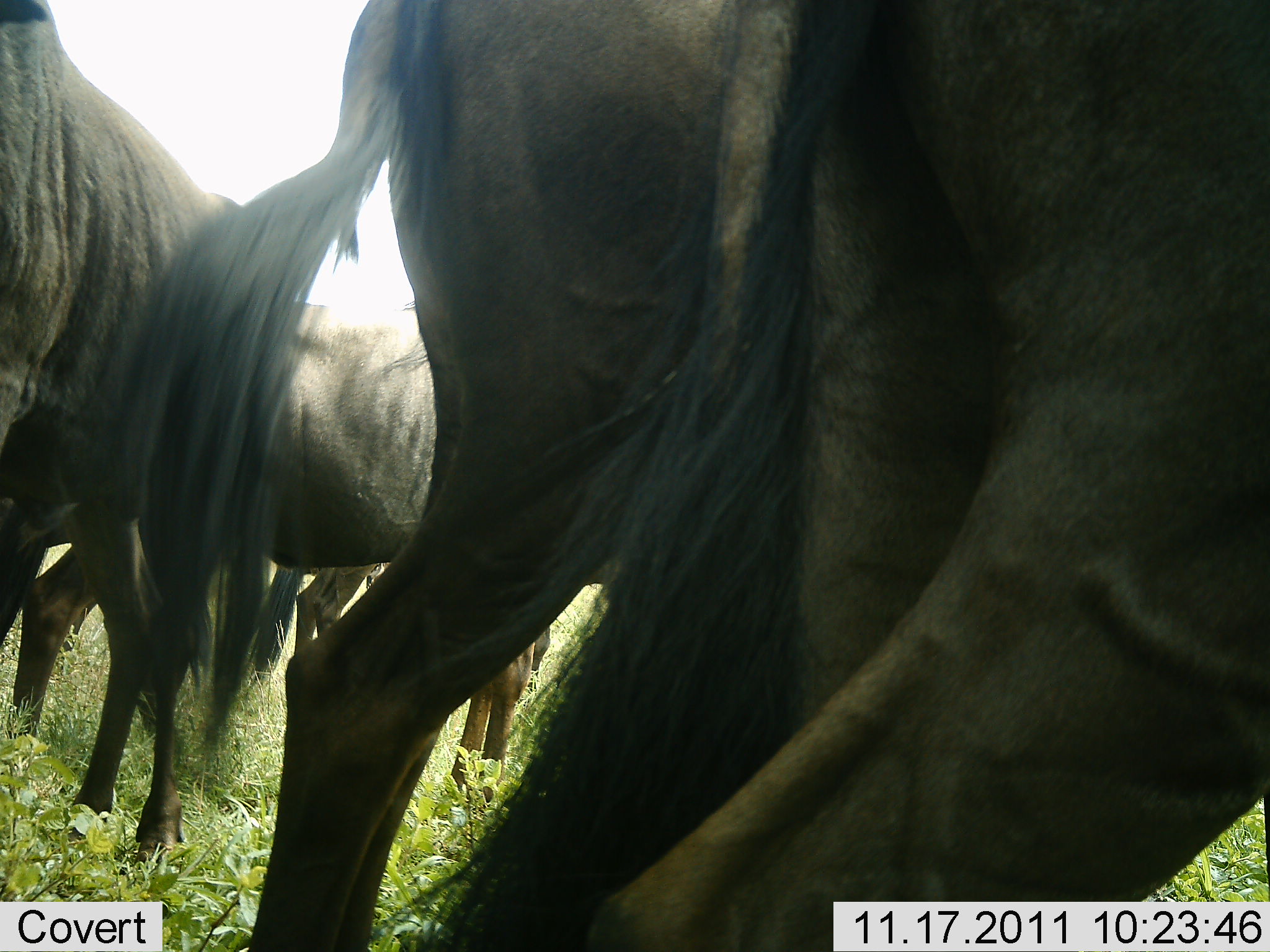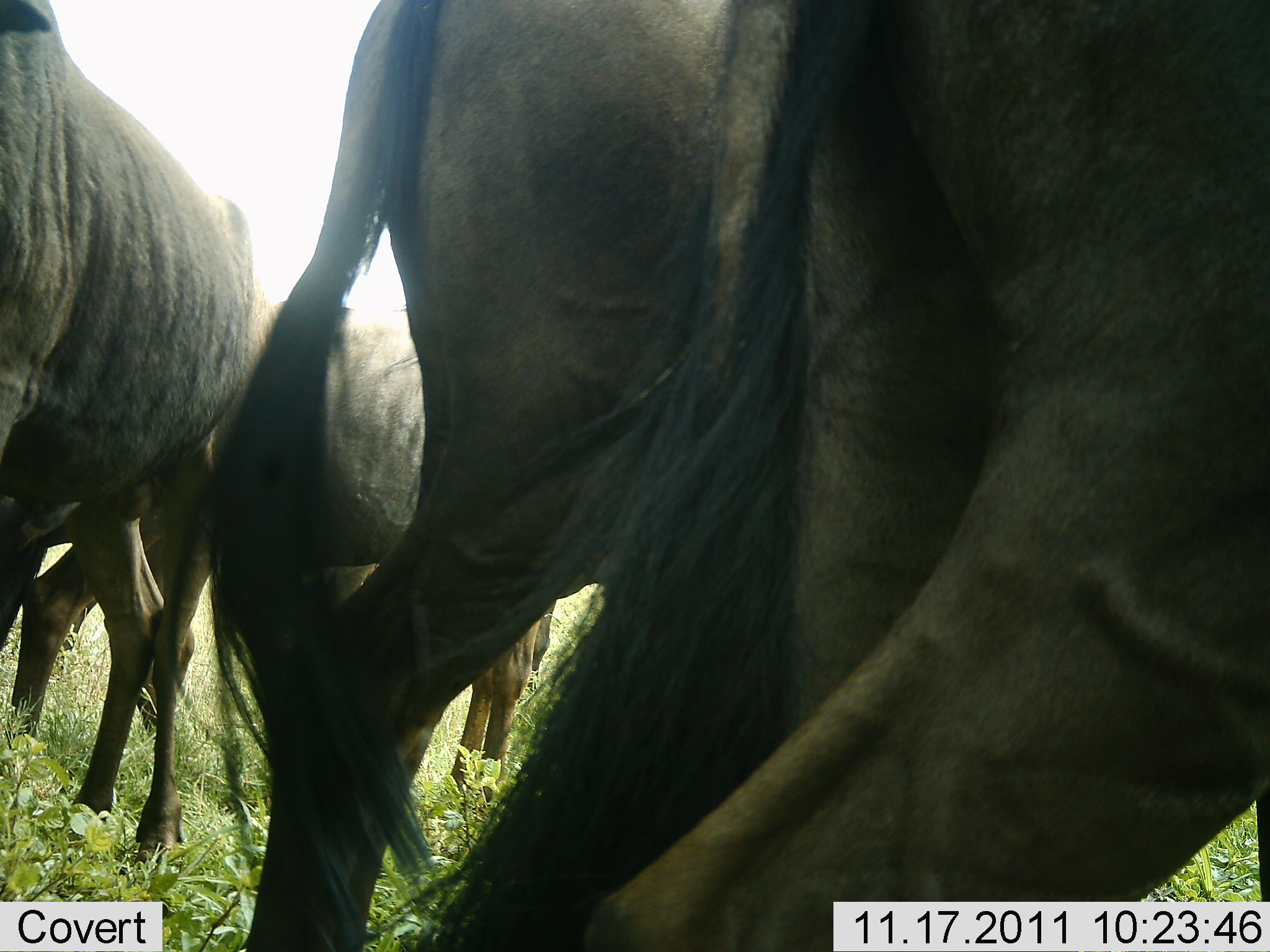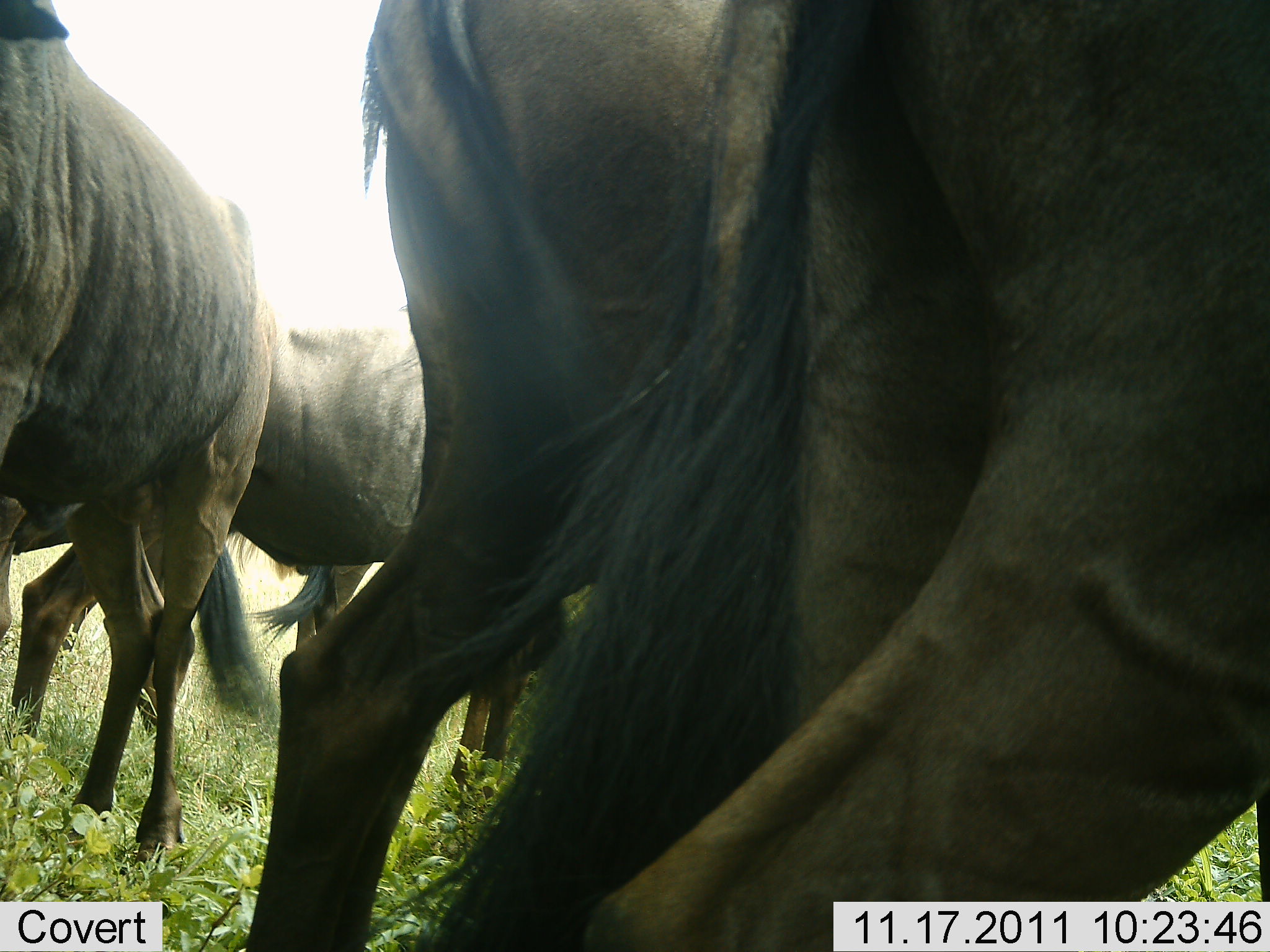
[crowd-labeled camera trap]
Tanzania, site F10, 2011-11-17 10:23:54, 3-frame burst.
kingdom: Animalia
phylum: Chordata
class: Mammalia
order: Artiodactyla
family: Bovidae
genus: Connochaetes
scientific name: Connochaetes taurinus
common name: blue wildebeest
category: wildebeest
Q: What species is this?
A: Wildebeest (blue wildebeest) (Connochaetes taurinus).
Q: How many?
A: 4.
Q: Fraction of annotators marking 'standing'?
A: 85%.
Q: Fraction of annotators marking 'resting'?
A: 8%.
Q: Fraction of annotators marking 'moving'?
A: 8%.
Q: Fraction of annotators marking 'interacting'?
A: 0%.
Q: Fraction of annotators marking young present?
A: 0%.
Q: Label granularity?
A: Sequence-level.